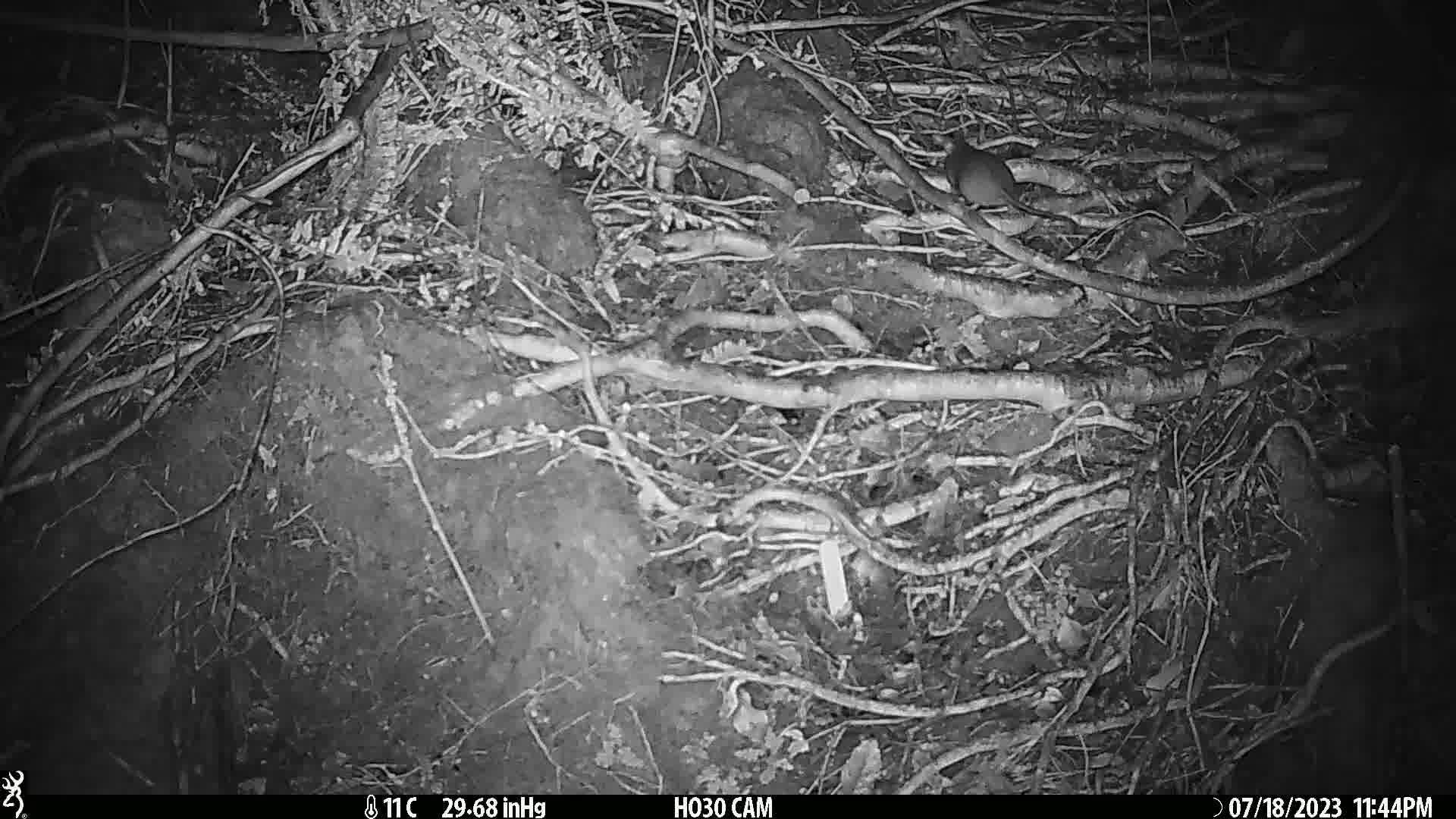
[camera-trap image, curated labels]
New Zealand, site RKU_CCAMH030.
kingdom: Animalia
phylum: Chordata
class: Mammalia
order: Rodentia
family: Muridae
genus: Rattus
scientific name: Rattus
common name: rat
Rat (Rattus).